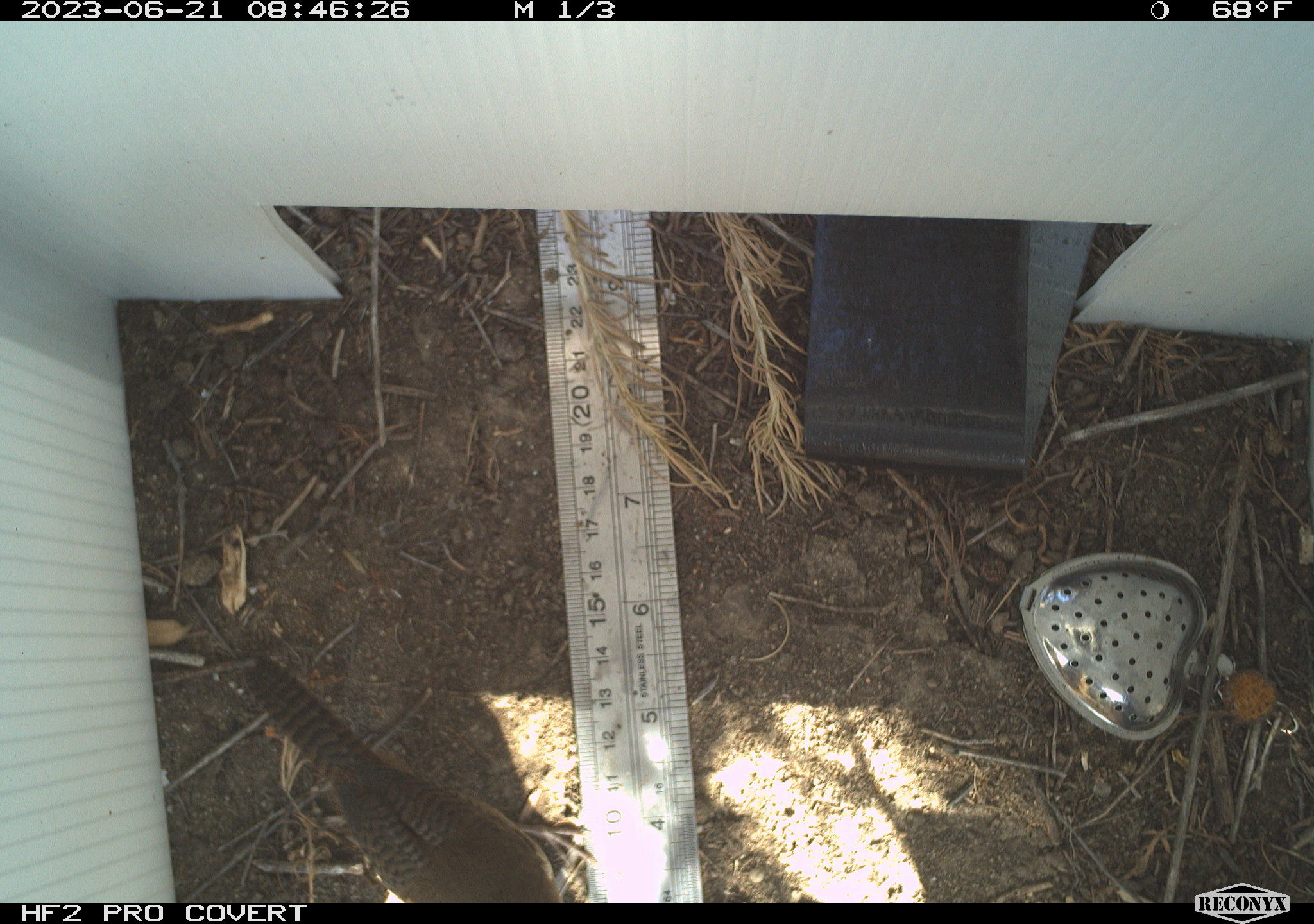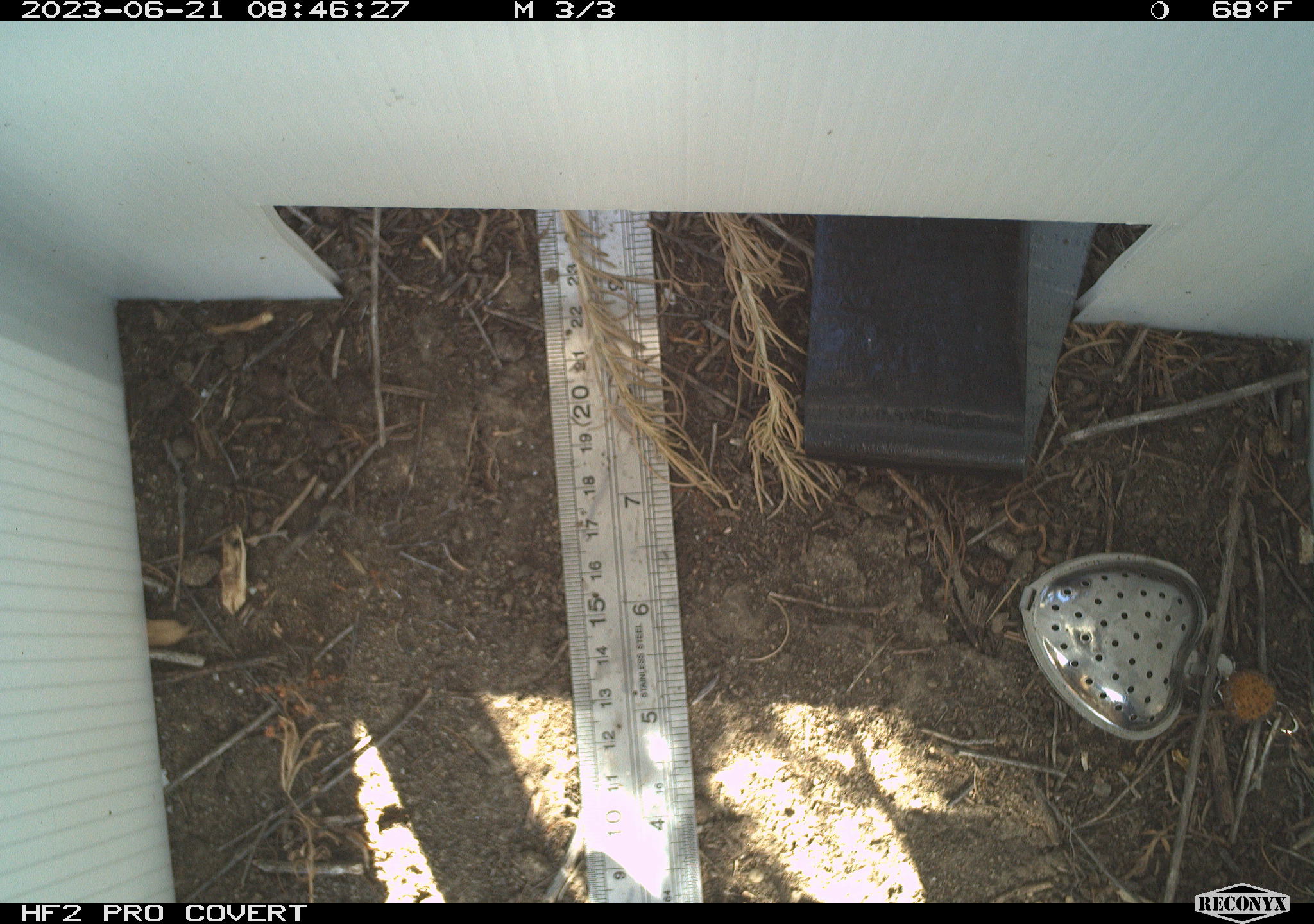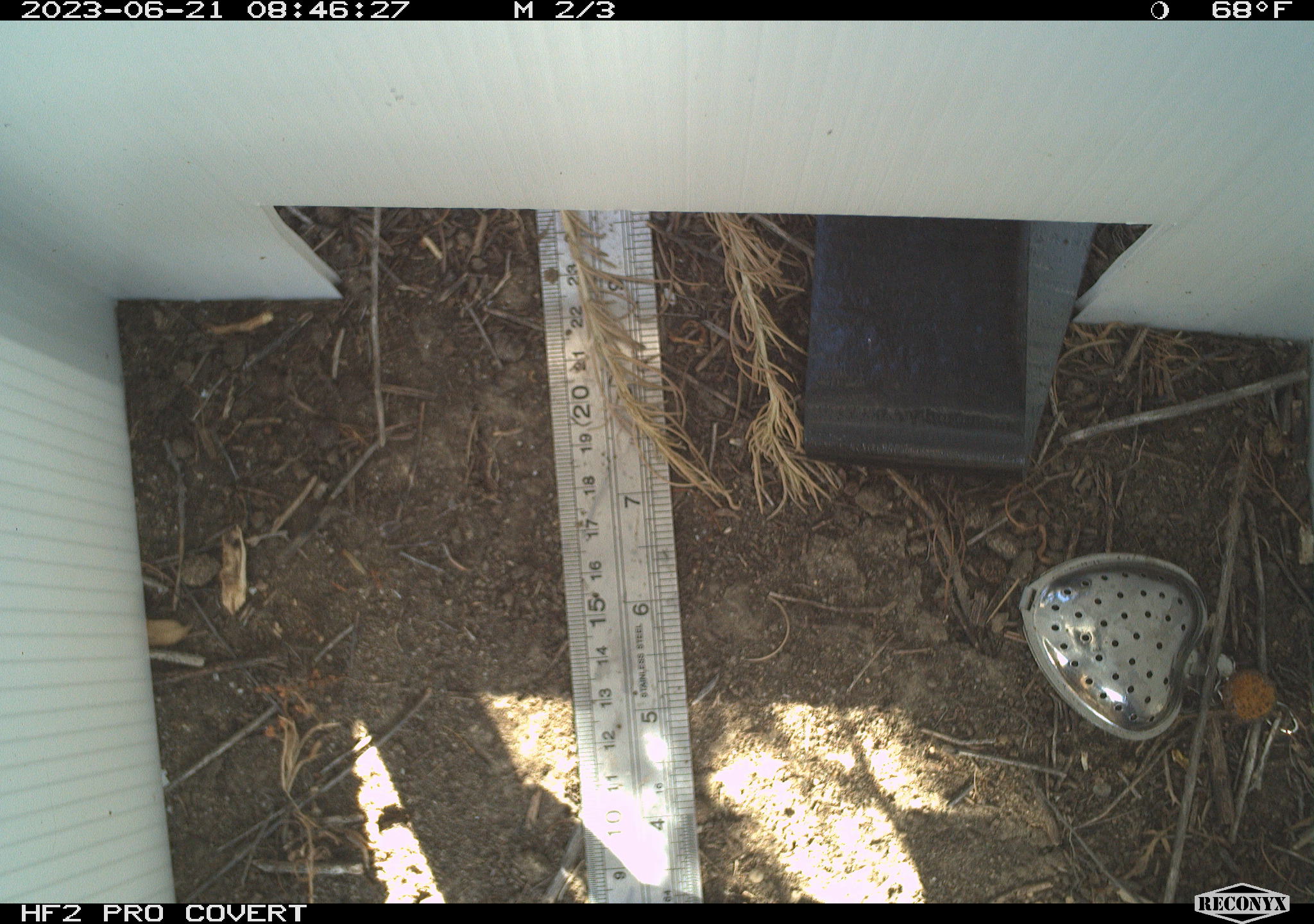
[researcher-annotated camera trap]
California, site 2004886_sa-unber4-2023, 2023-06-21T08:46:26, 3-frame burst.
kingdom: Animalia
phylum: Chordata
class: Aves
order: Passeriformes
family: Troglodytidae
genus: Troglodytes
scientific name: Troglodytes aedon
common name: house wren